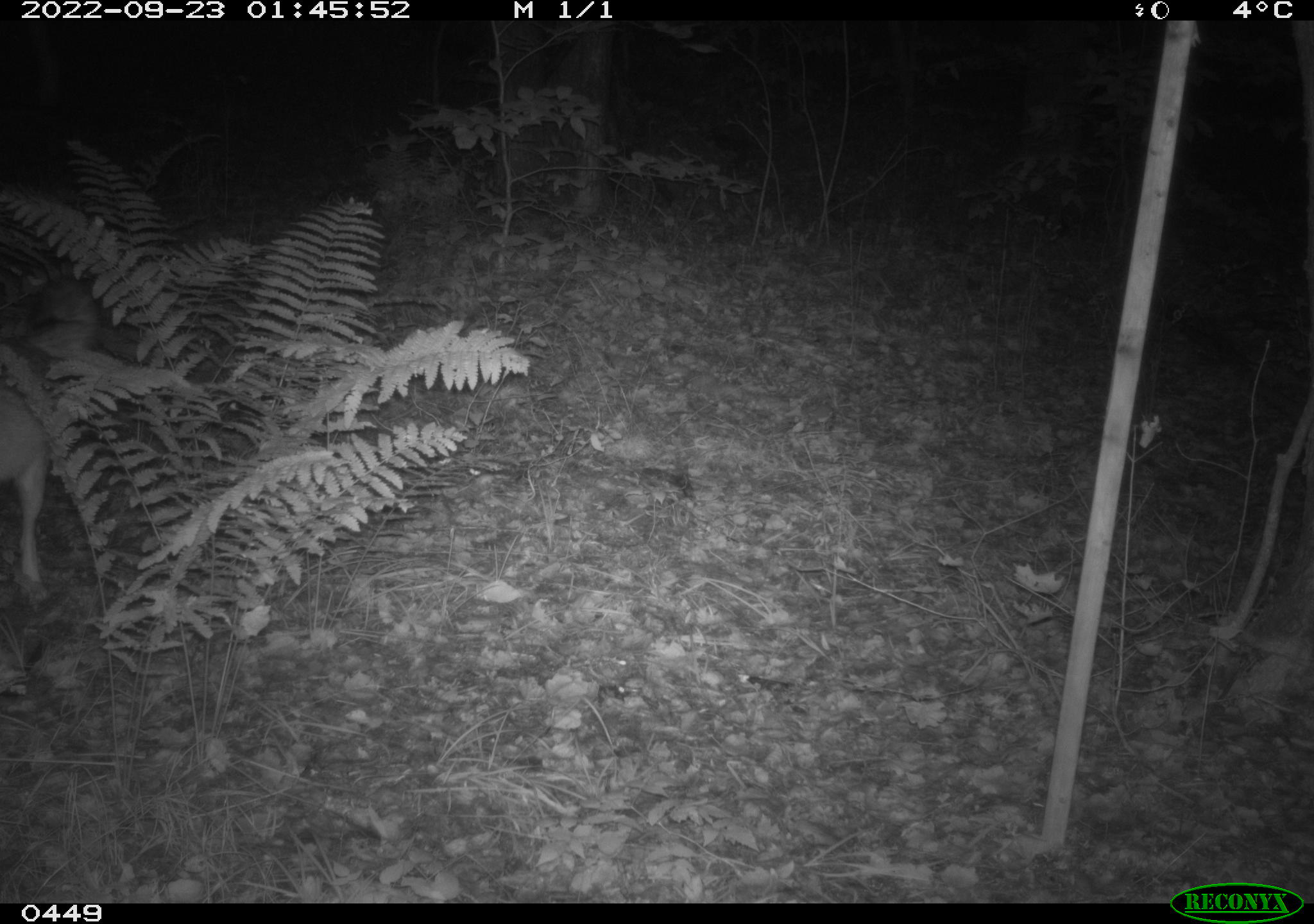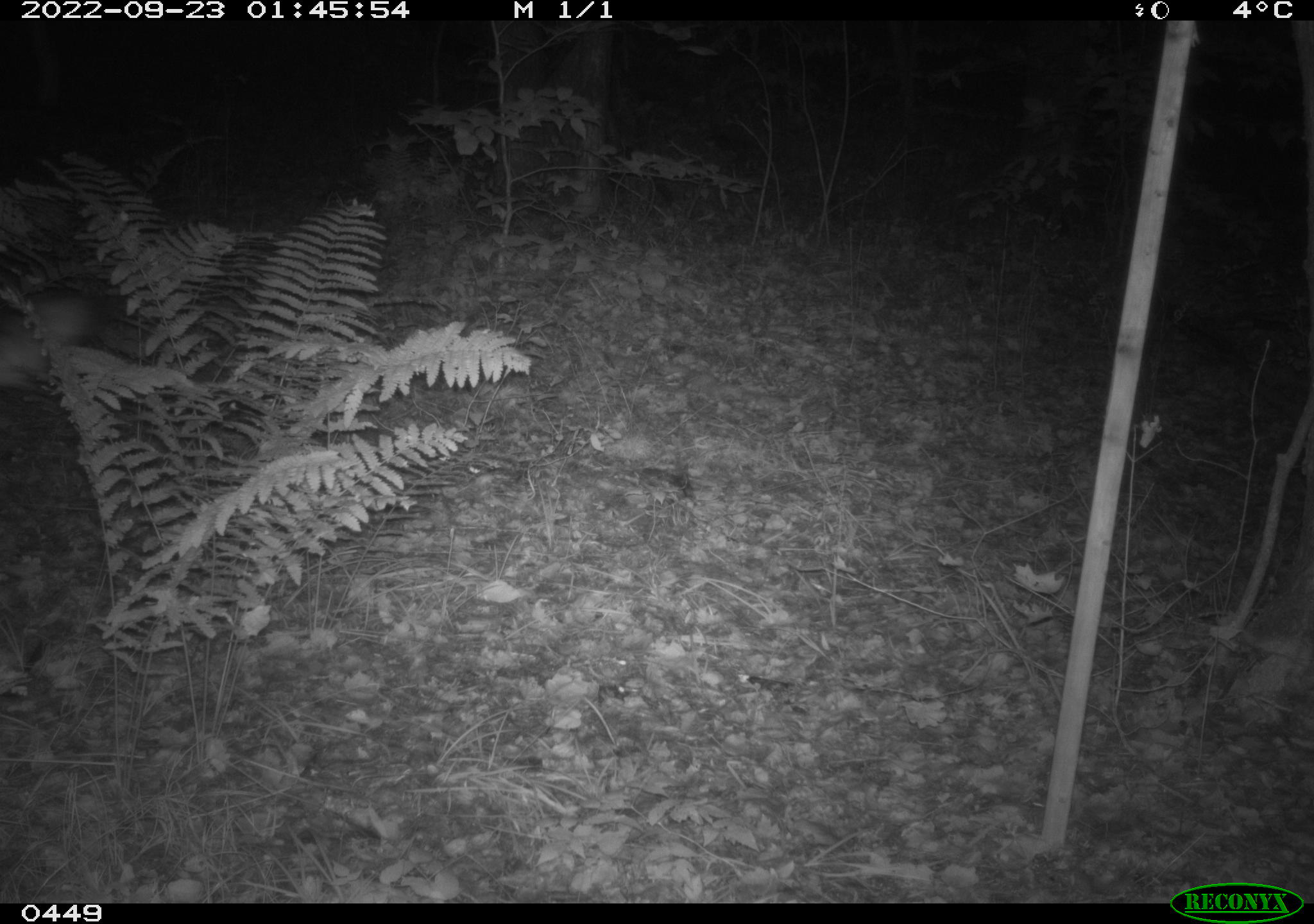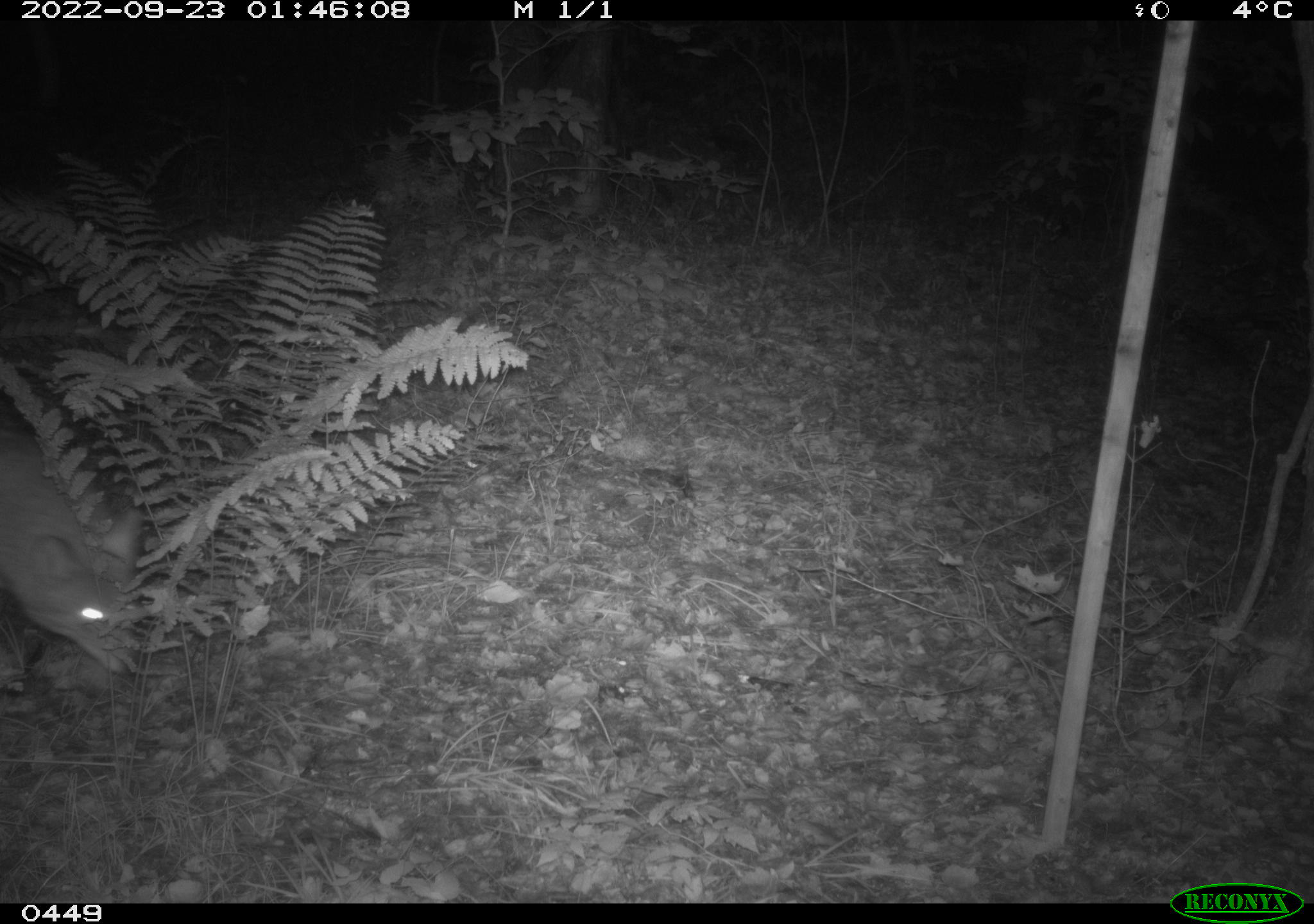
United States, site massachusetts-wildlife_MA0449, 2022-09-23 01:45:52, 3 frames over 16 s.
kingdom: Animalia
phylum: Chordata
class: Mammalia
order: Carnivora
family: Canidae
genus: Canis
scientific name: Canis latrans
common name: coyote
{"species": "coyote (Canis latrans)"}